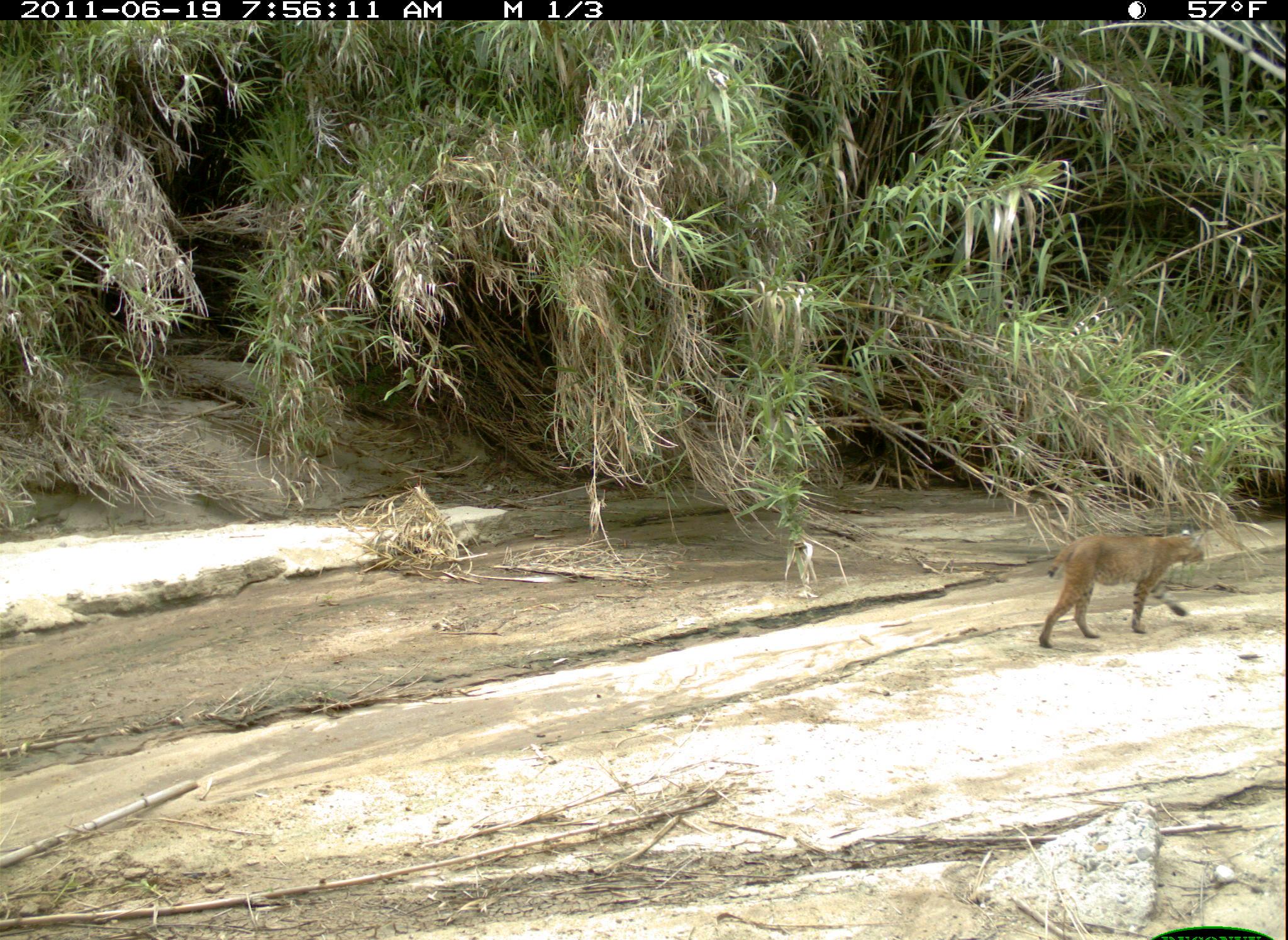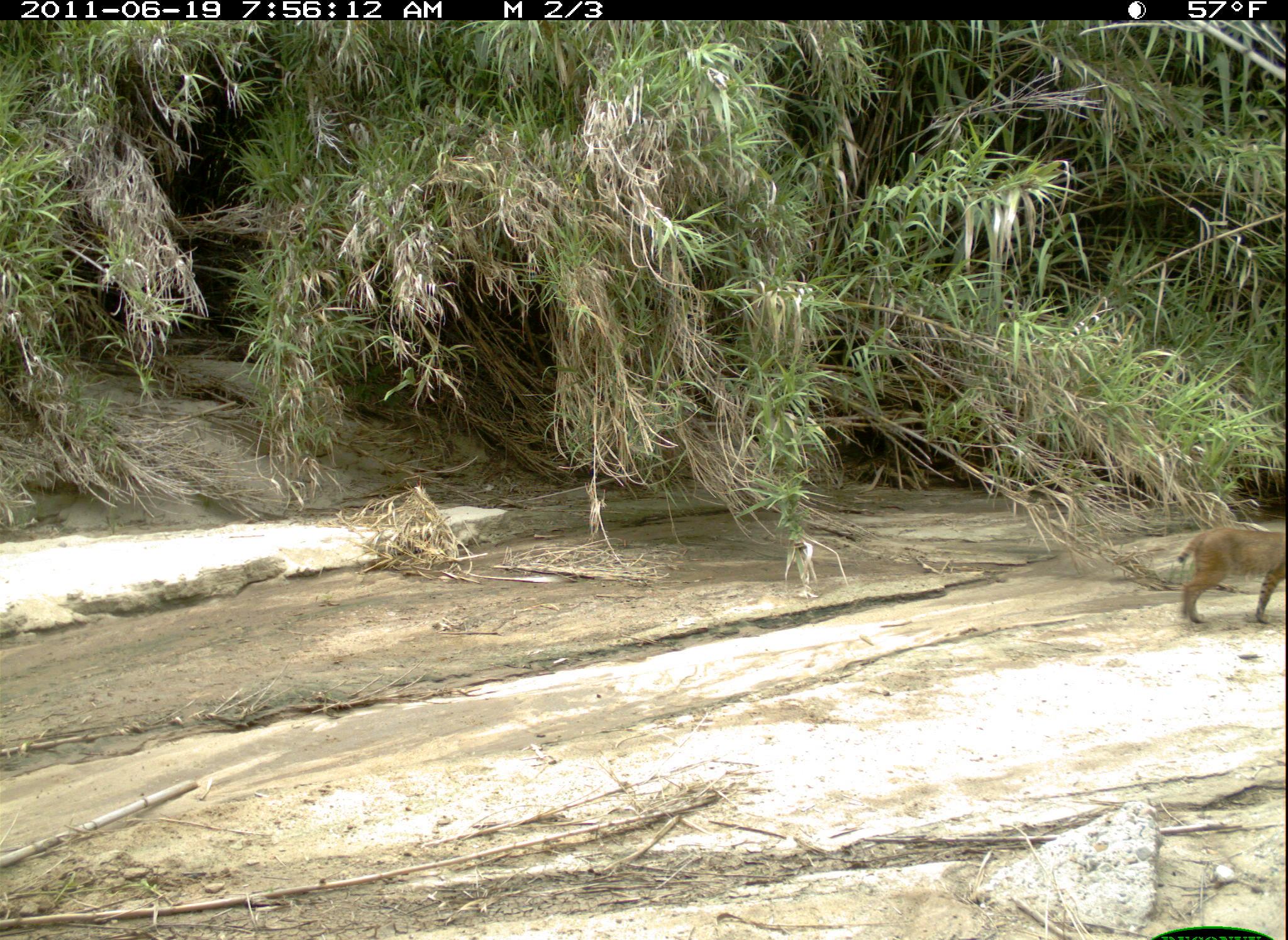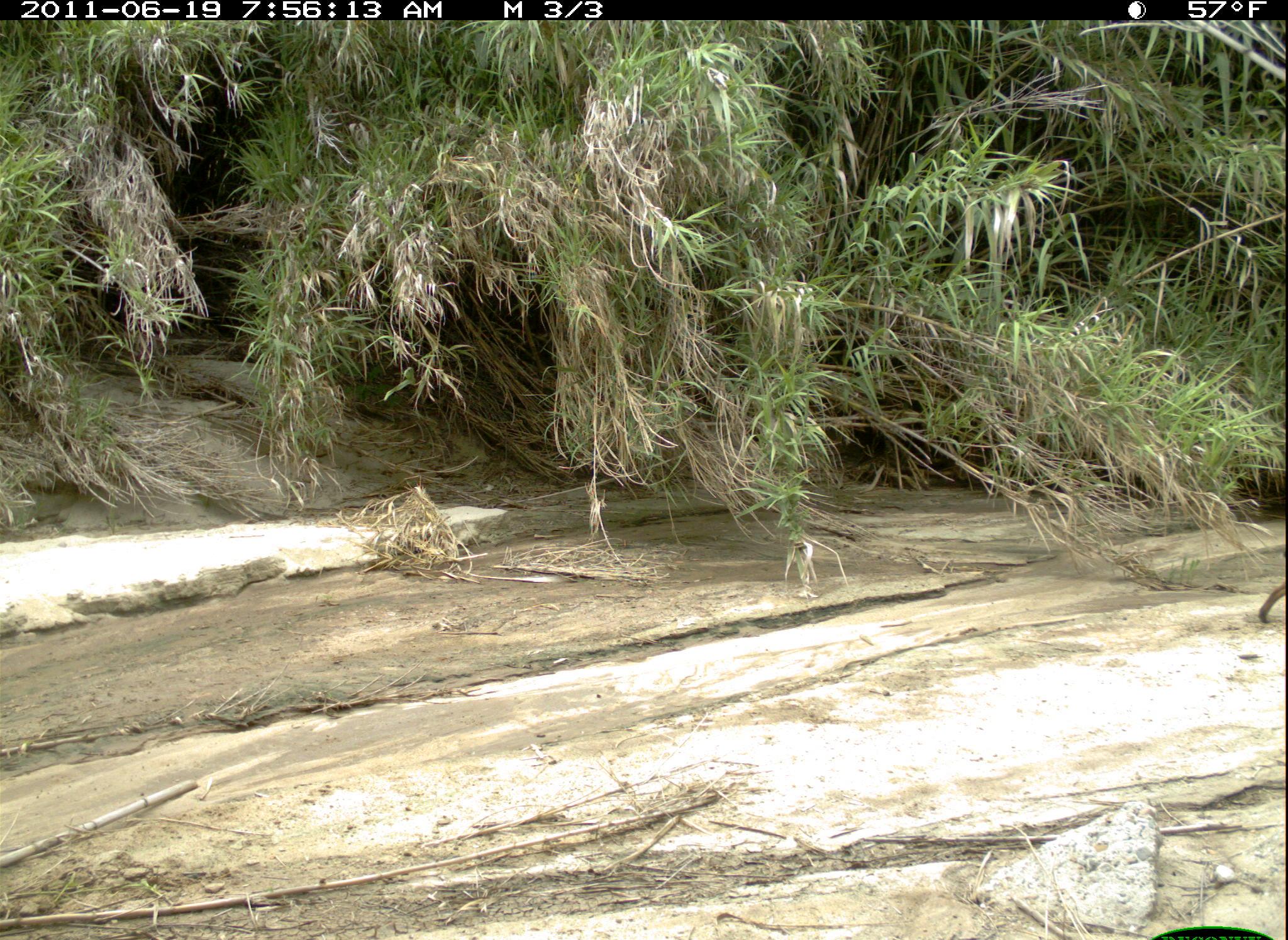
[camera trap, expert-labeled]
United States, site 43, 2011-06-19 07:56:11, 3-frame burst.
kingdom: Animalia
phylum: Chordata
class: Mammalia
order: Carnivora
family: Felidae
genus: Lynx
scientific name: Lynx rufus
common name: bobcat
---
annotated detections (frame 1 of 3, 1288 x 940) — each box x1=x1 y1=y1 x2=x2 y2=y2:
bobcat: x1=1032 y1=522 x2=1214 y2=659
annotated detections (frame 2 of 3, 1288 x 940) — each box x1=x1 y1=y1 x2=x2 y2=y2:
bobcat: x1=1175 y1=512 x2=1286 y2=628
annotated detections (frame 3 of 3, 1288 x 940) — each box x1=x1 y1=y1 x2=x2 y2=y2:
bobcat: x1=1254 y1=535 x2=1286 y2=623